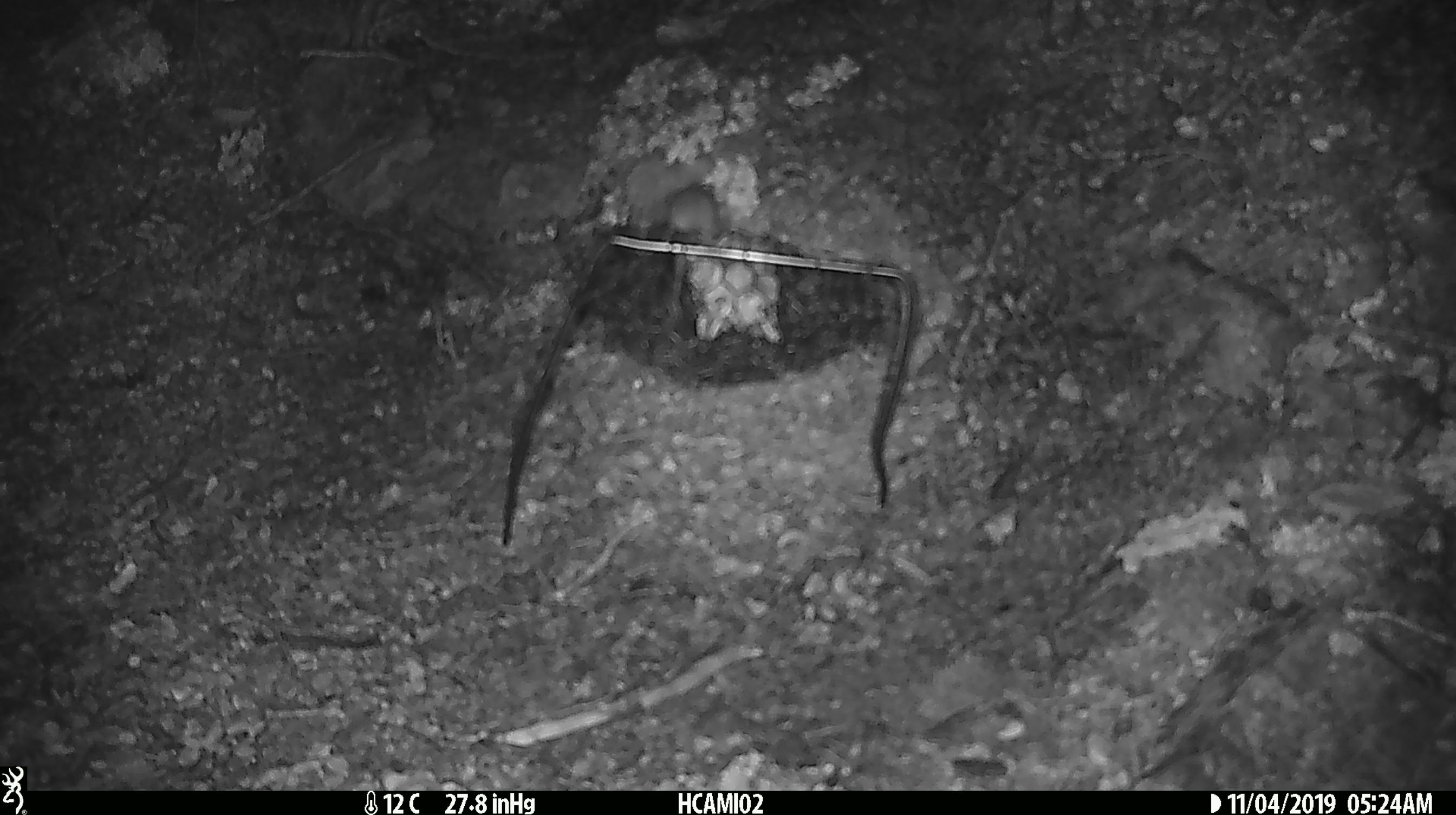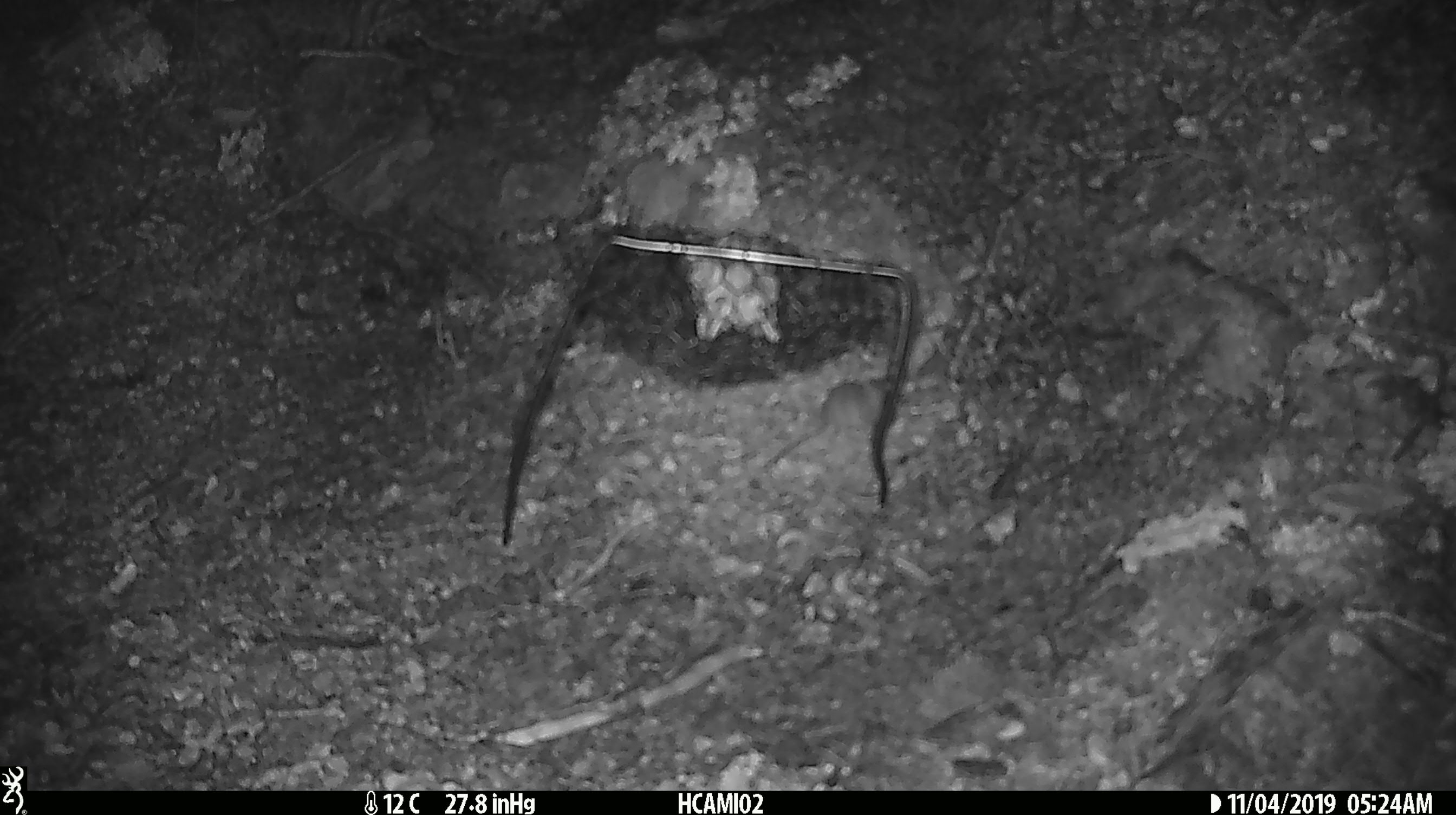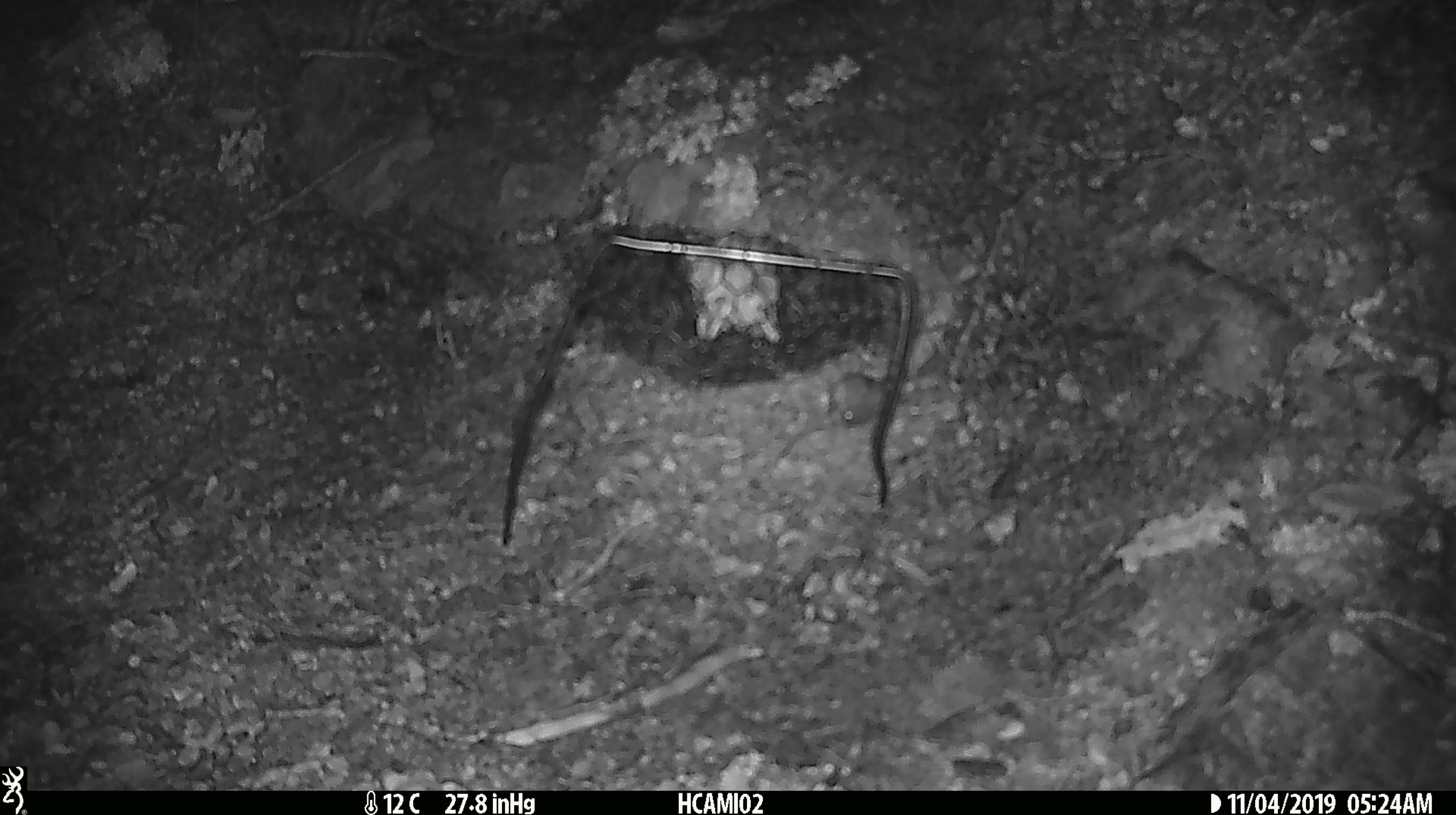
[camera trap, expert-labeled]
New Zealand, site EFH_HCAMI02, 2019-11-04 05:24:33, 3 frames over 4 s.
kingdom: Animalia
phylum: Chordata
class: Mammalia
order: Rodentia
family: Muridae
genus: Mus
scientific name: Mus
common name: mouse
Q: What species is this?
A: Mouse (Mus).